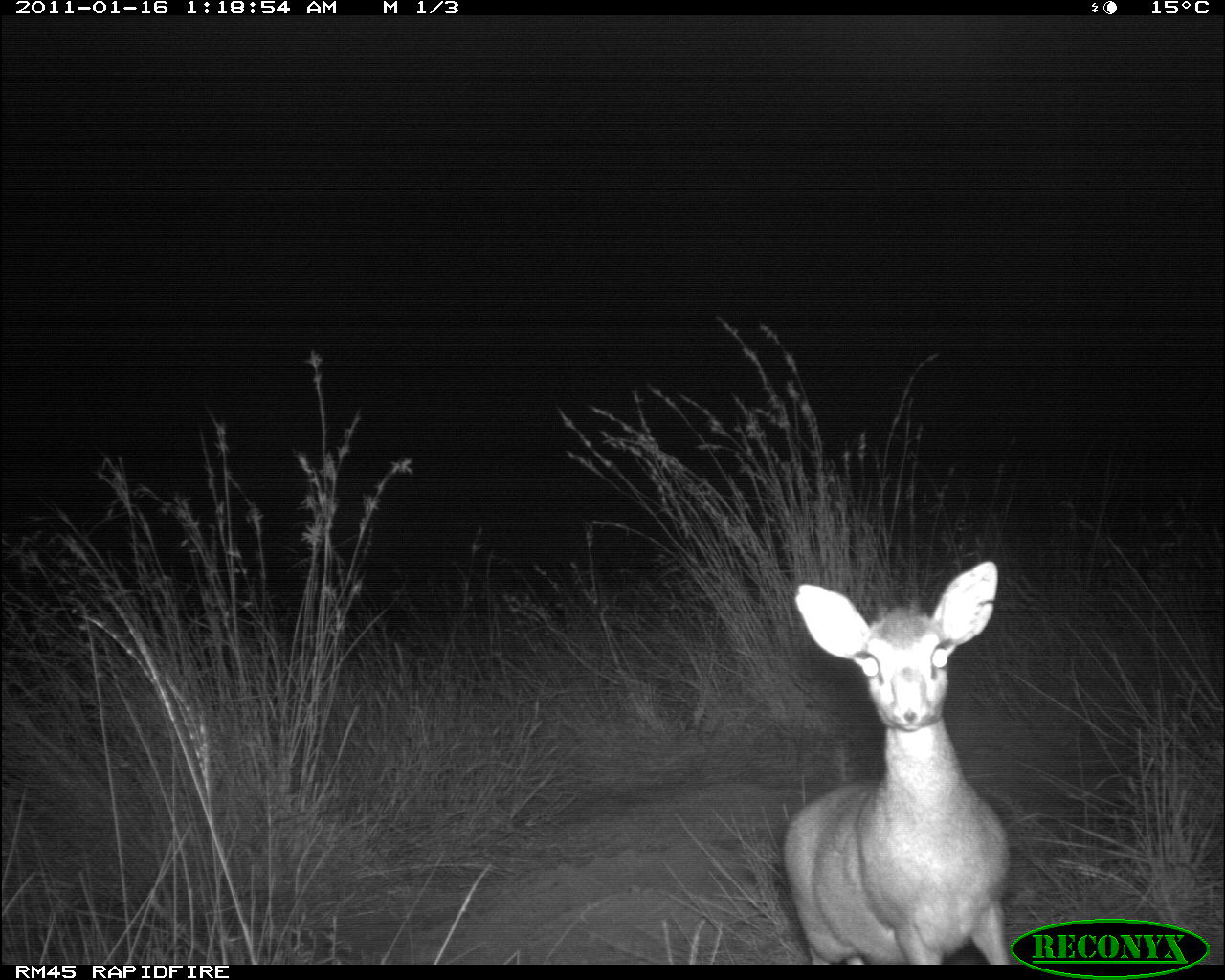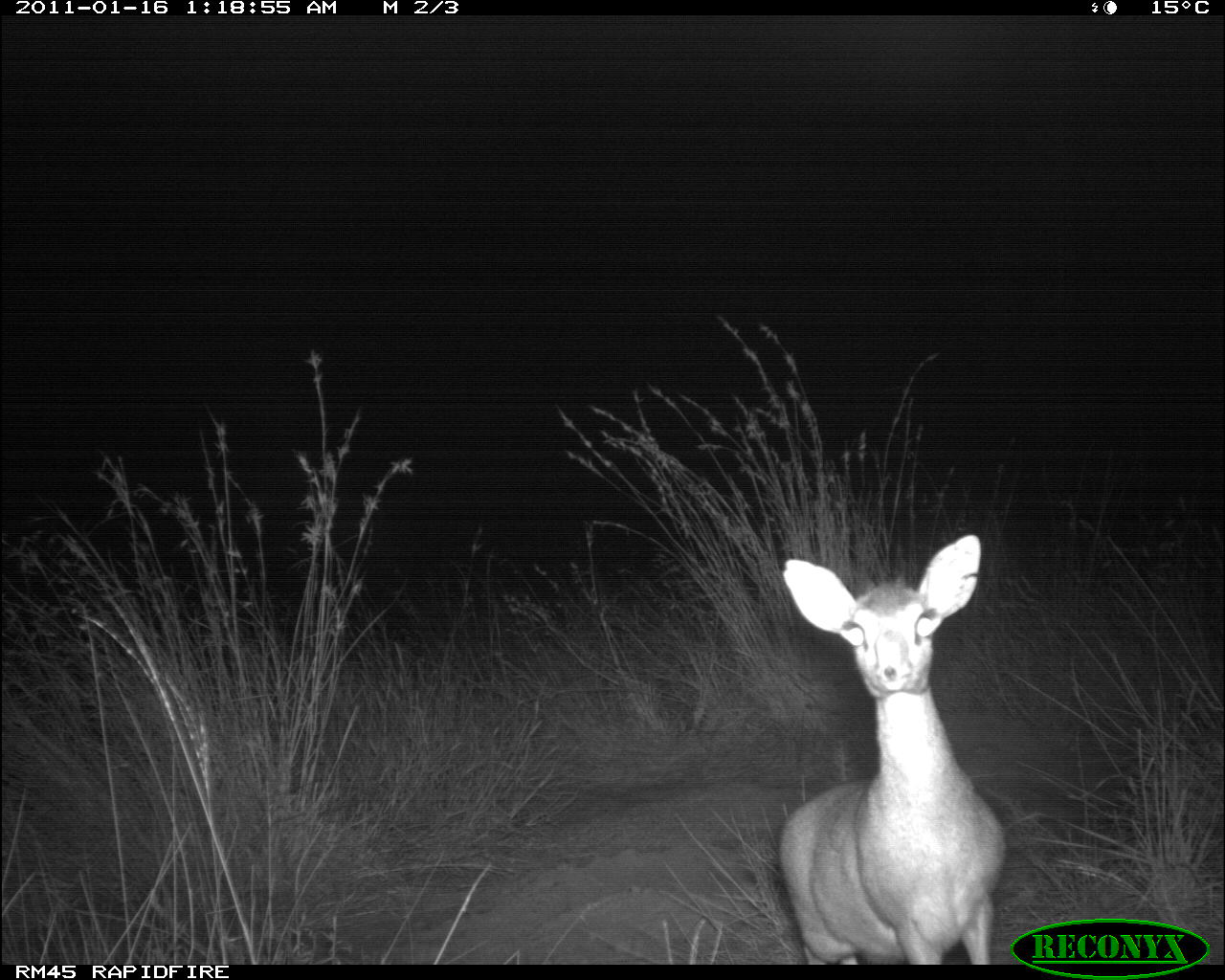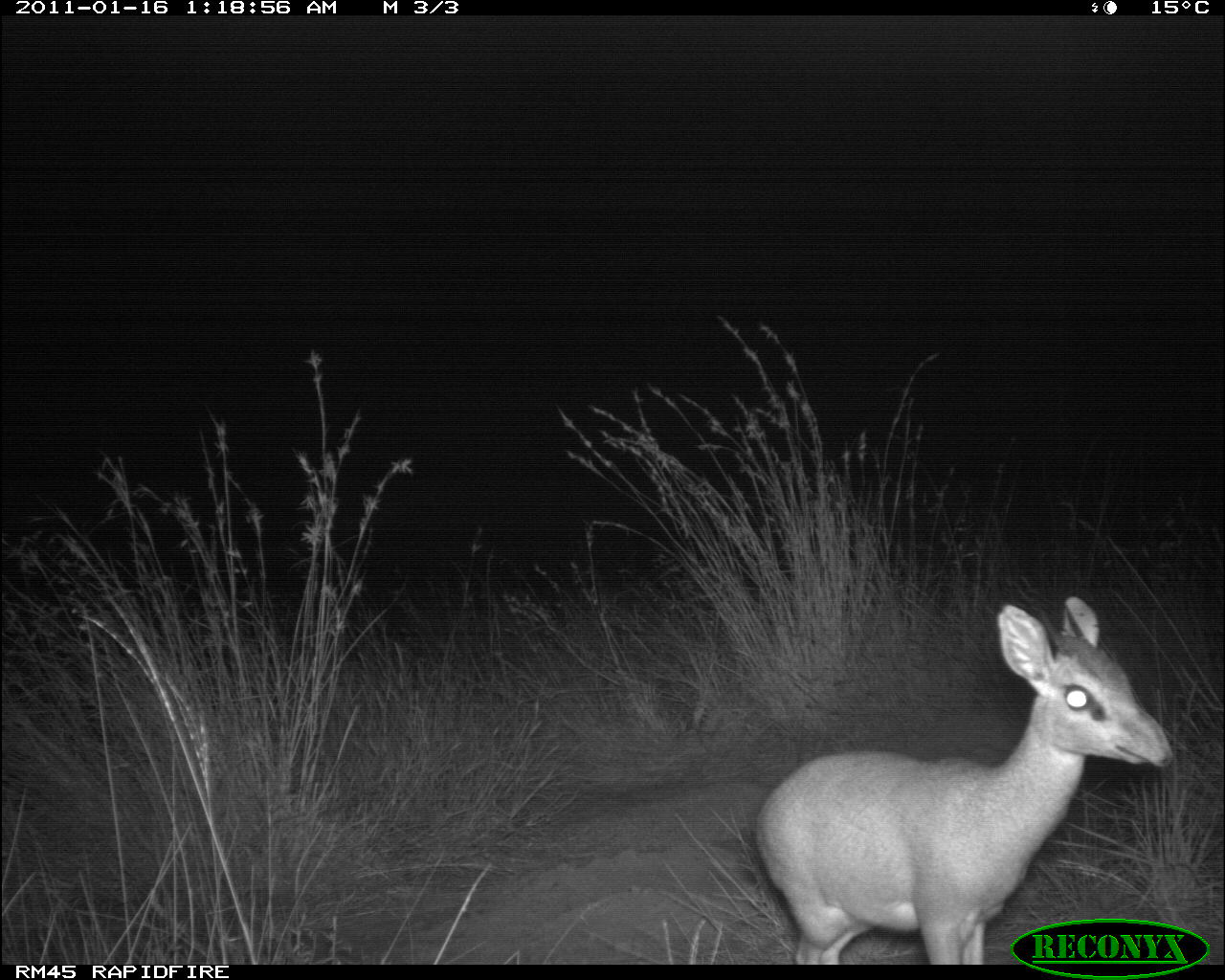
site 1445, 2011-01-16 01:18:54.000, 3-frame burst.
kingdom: Animalia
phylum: Chordata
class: Mammalia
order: Artiodactyla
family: Bovidae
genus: Madoqua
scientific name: Madoqua guentheri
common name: günther's dik-dik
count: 1